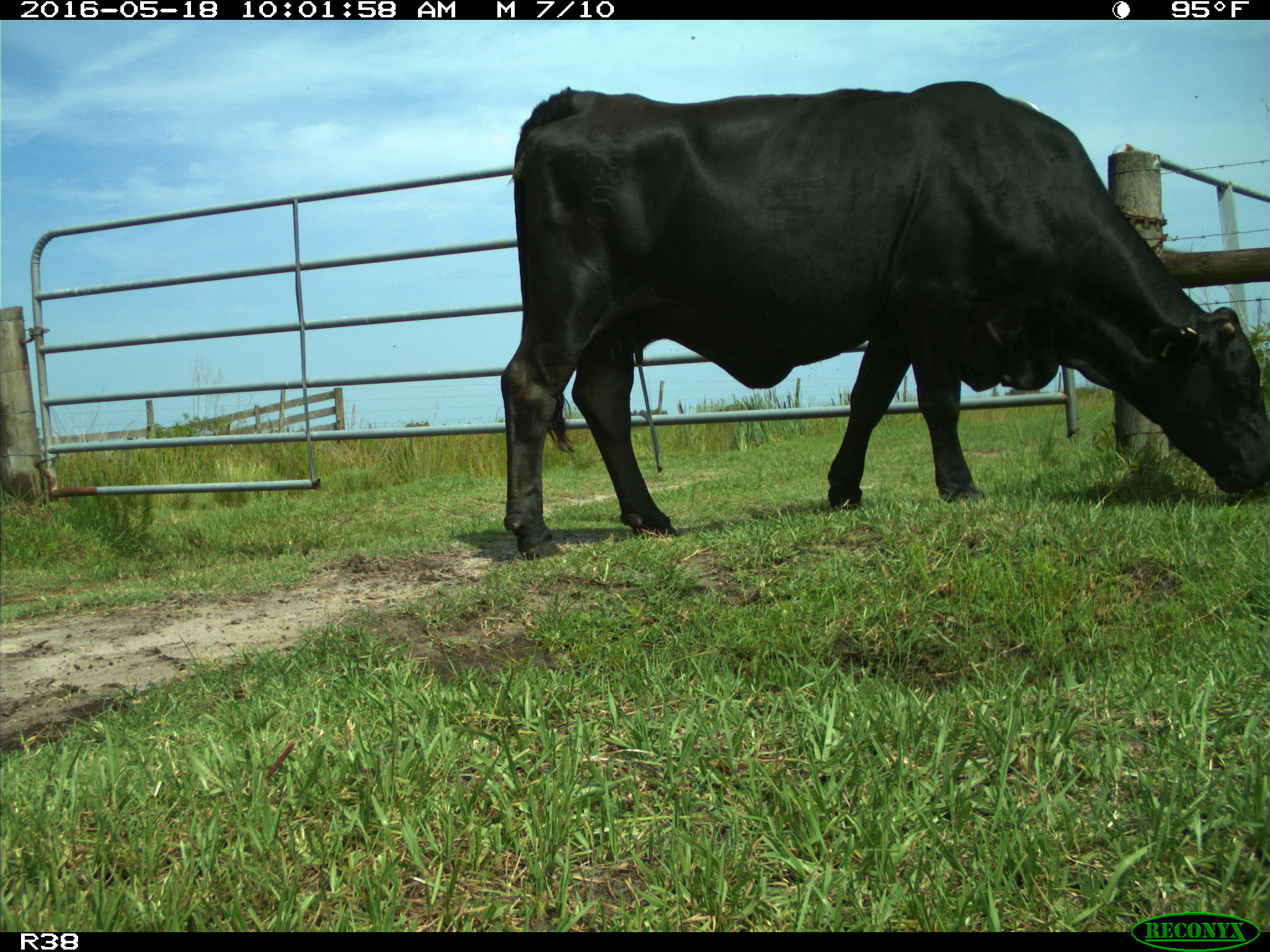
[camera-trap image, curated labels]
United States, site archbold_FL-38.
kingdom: Animalia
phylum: Chordata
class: Mammalia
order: Artiodactyla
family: Bovidae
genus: Bos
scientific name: Bos taurus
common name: domestic cow